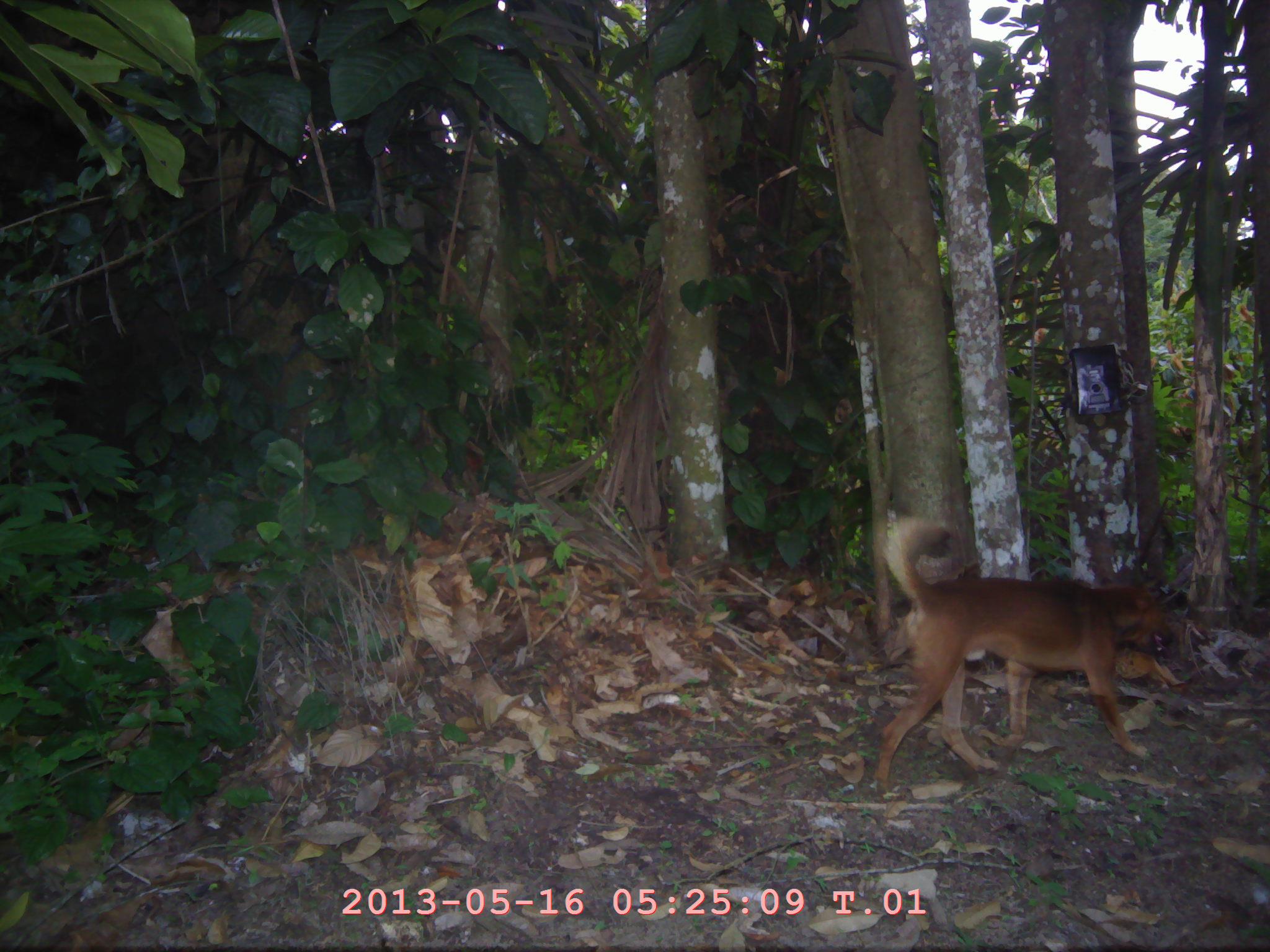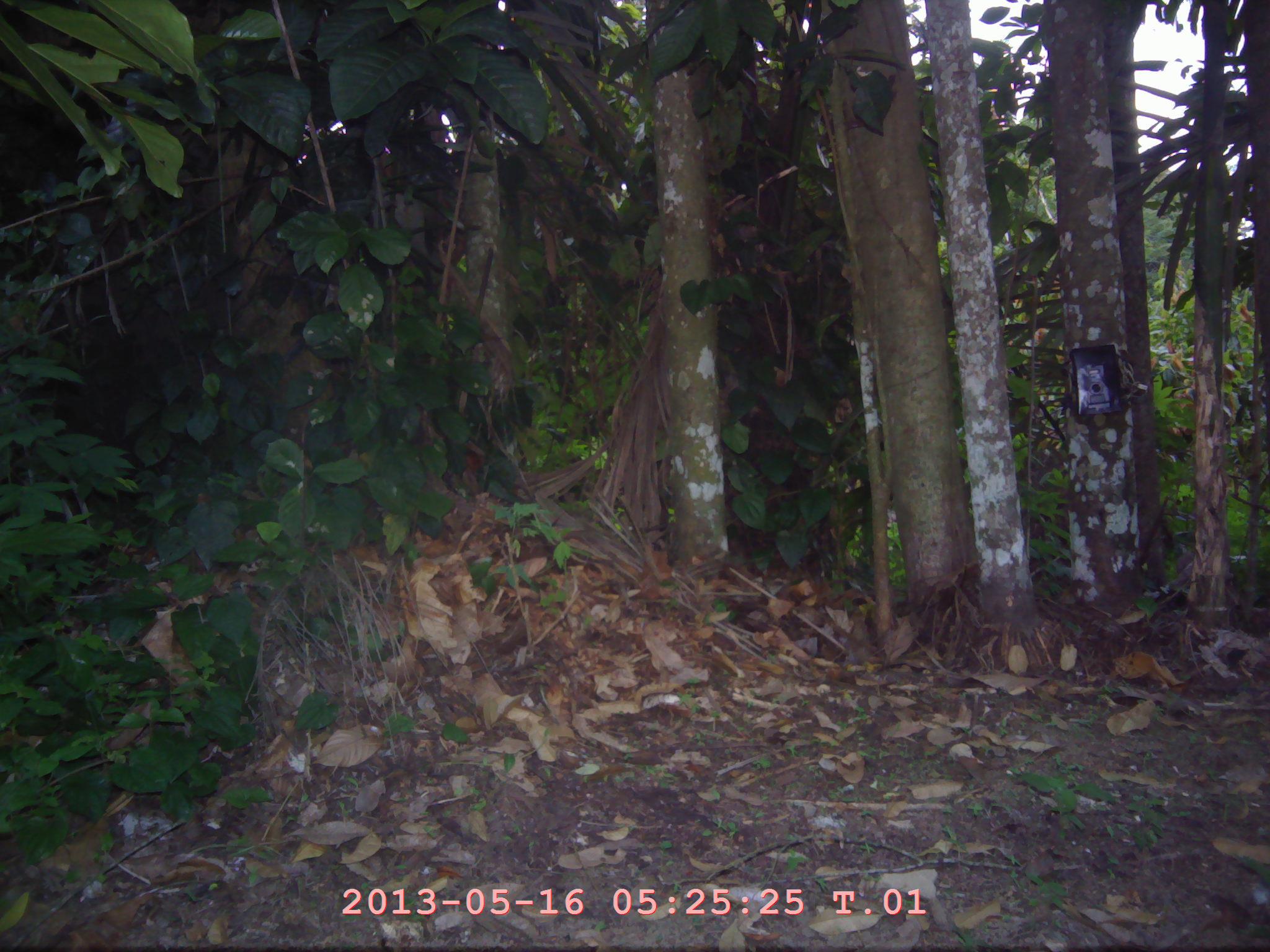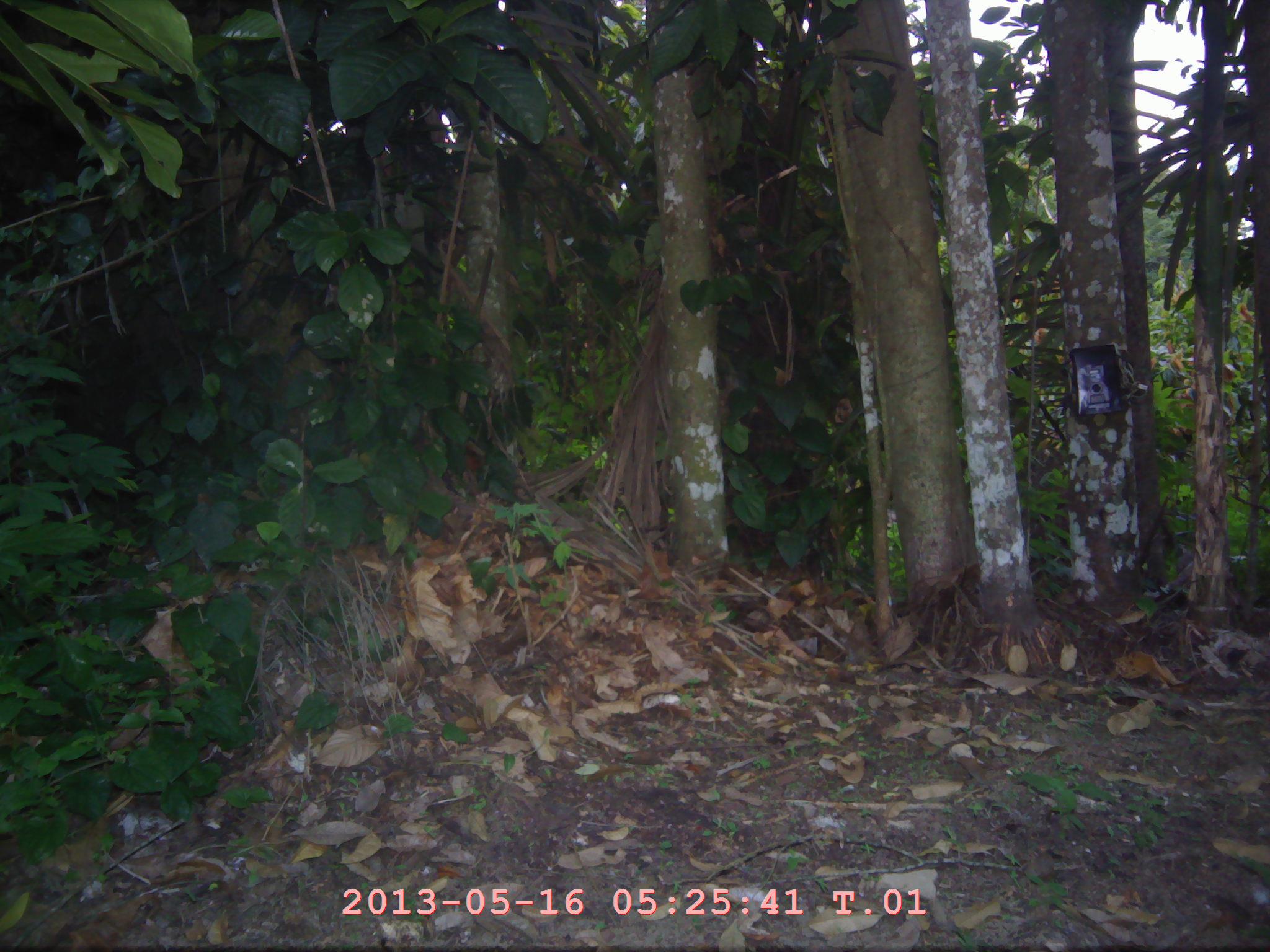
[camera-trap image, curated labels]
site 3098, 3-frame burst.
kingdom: Animalia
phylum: Chordata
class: Mammalia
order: Carnivora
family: Canidae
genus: Canis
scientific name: Canis familiaris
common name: domestic dog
Canis familiaris (domestic dog), count 1.